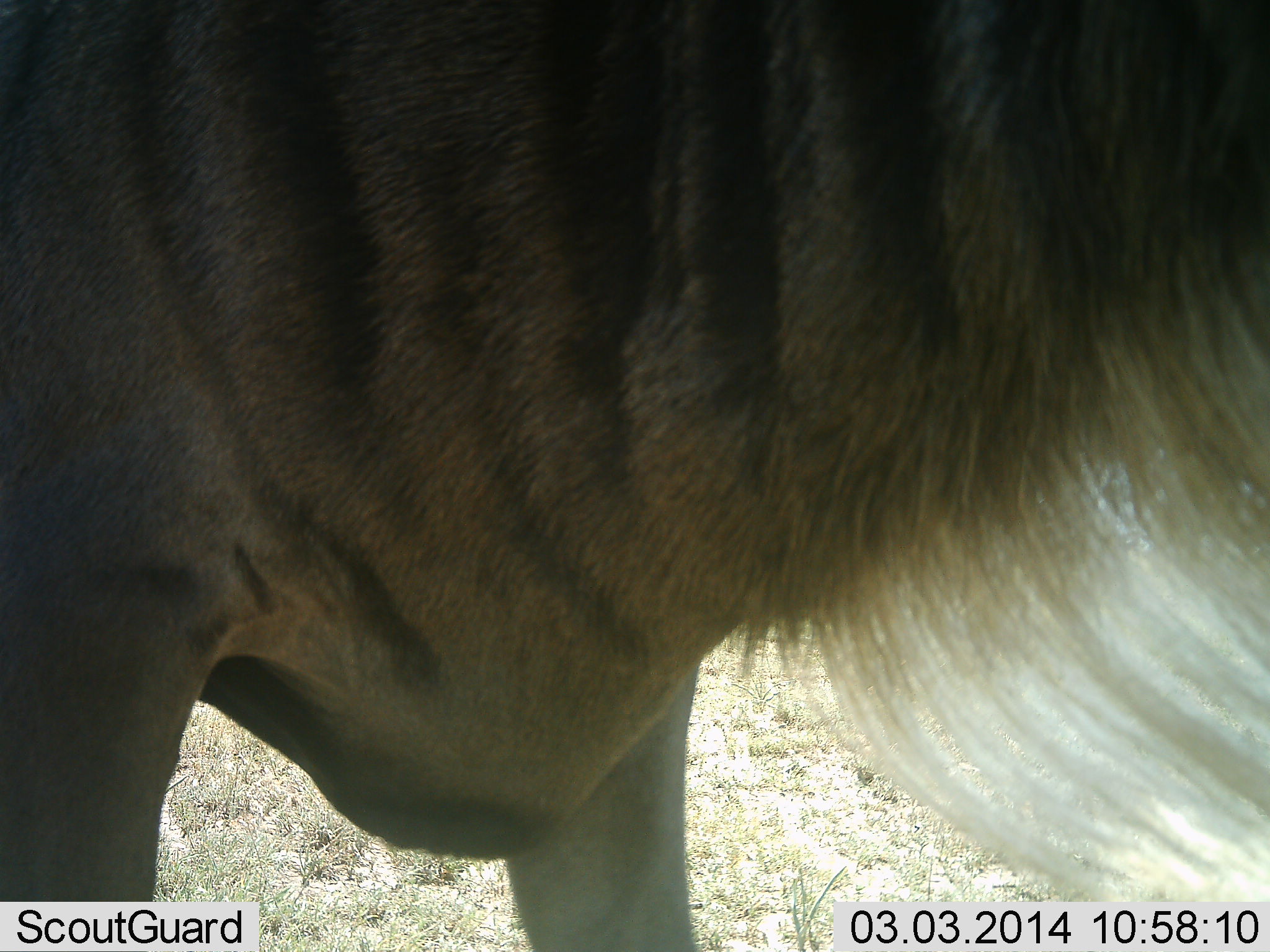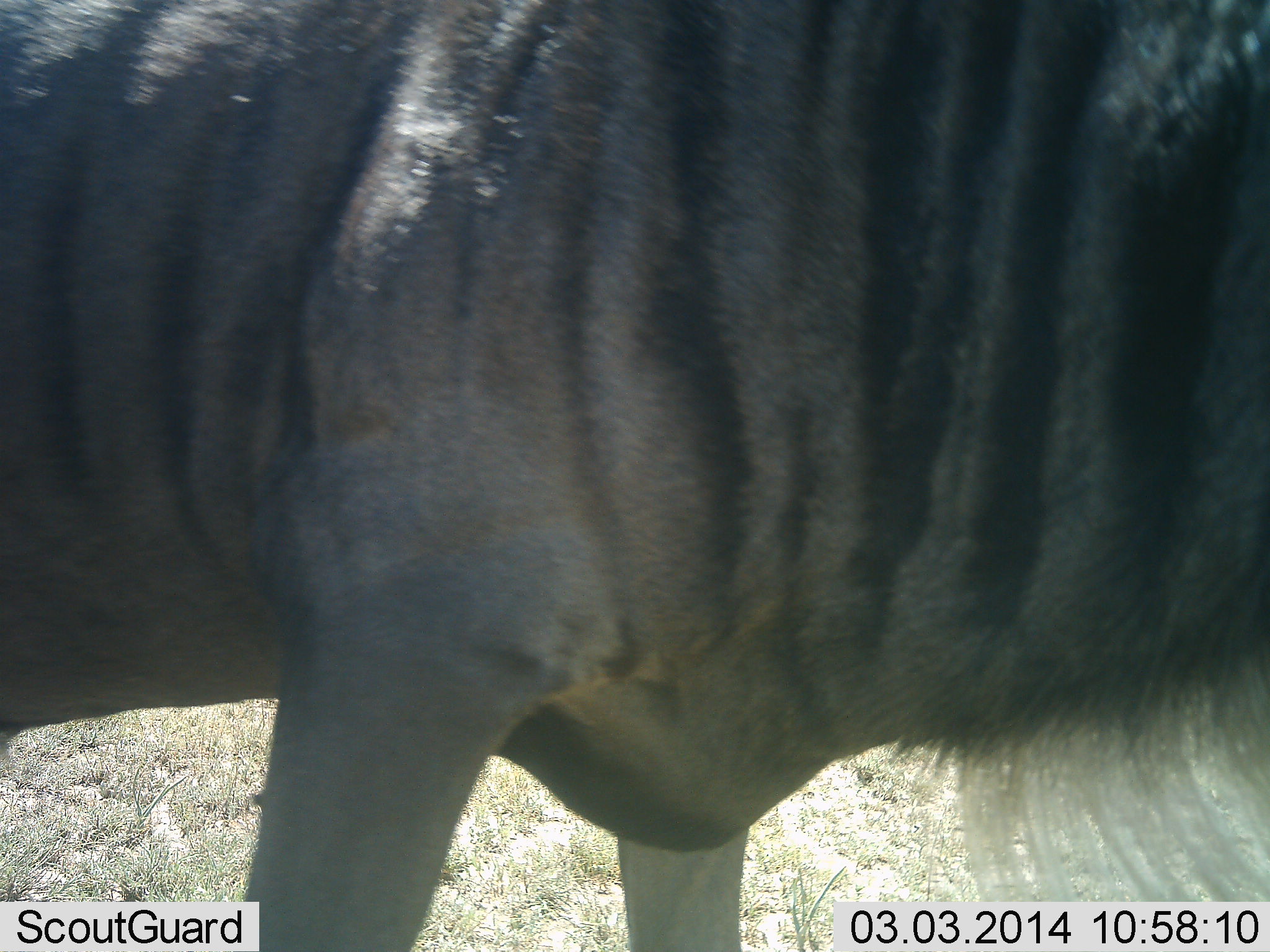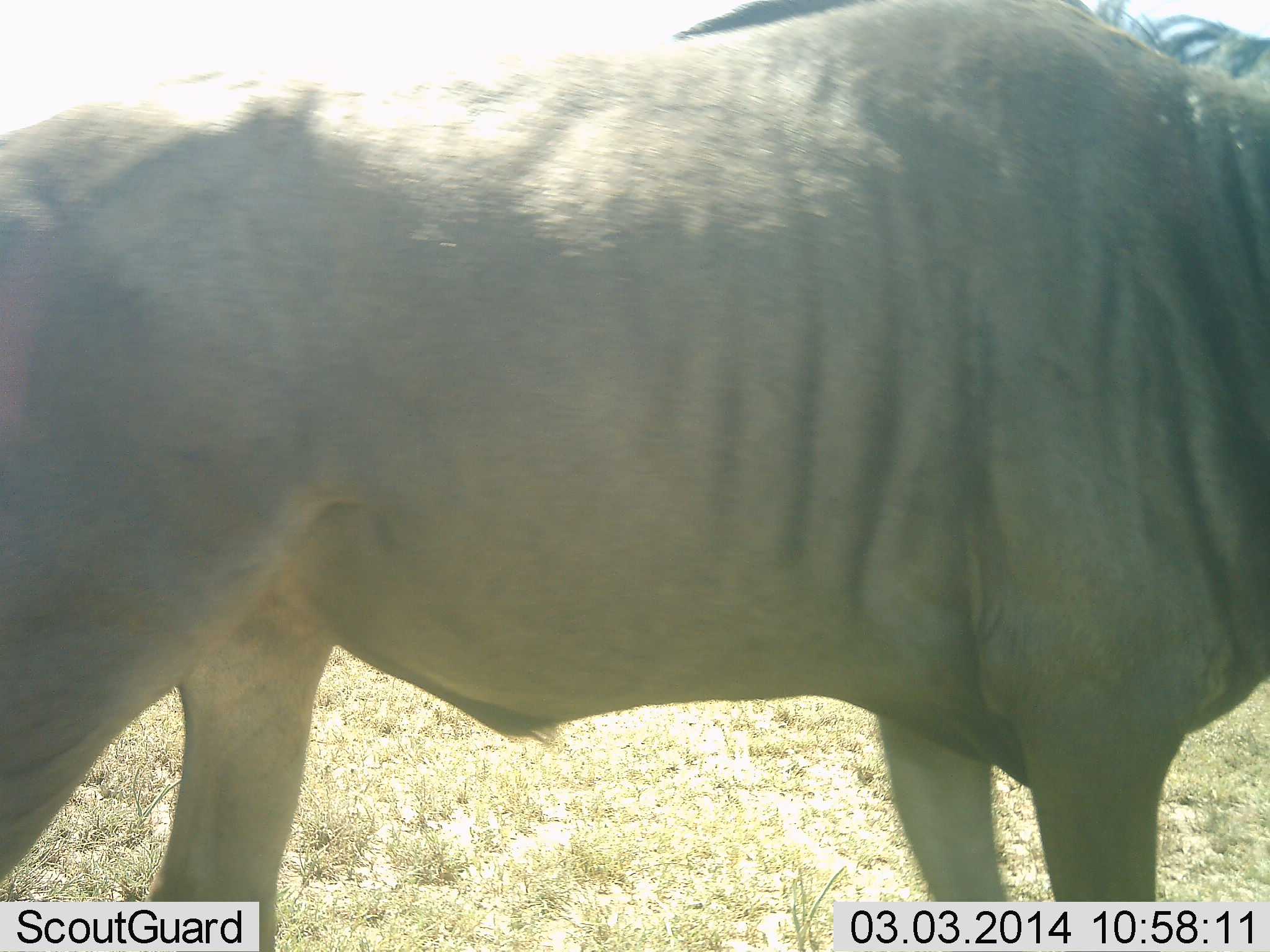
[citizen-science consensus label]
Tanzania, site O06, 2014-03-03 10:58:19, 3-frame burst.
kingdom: Animalia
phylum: Chordata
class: Mammalia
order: Artiodactyla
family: Bovidae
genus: Connochaetes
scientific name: Connochaetes taurinus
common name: blue wildebeest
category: wildebeest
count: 1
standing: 10%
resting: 0%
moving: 90%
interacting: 0%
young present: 0%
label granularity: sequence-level